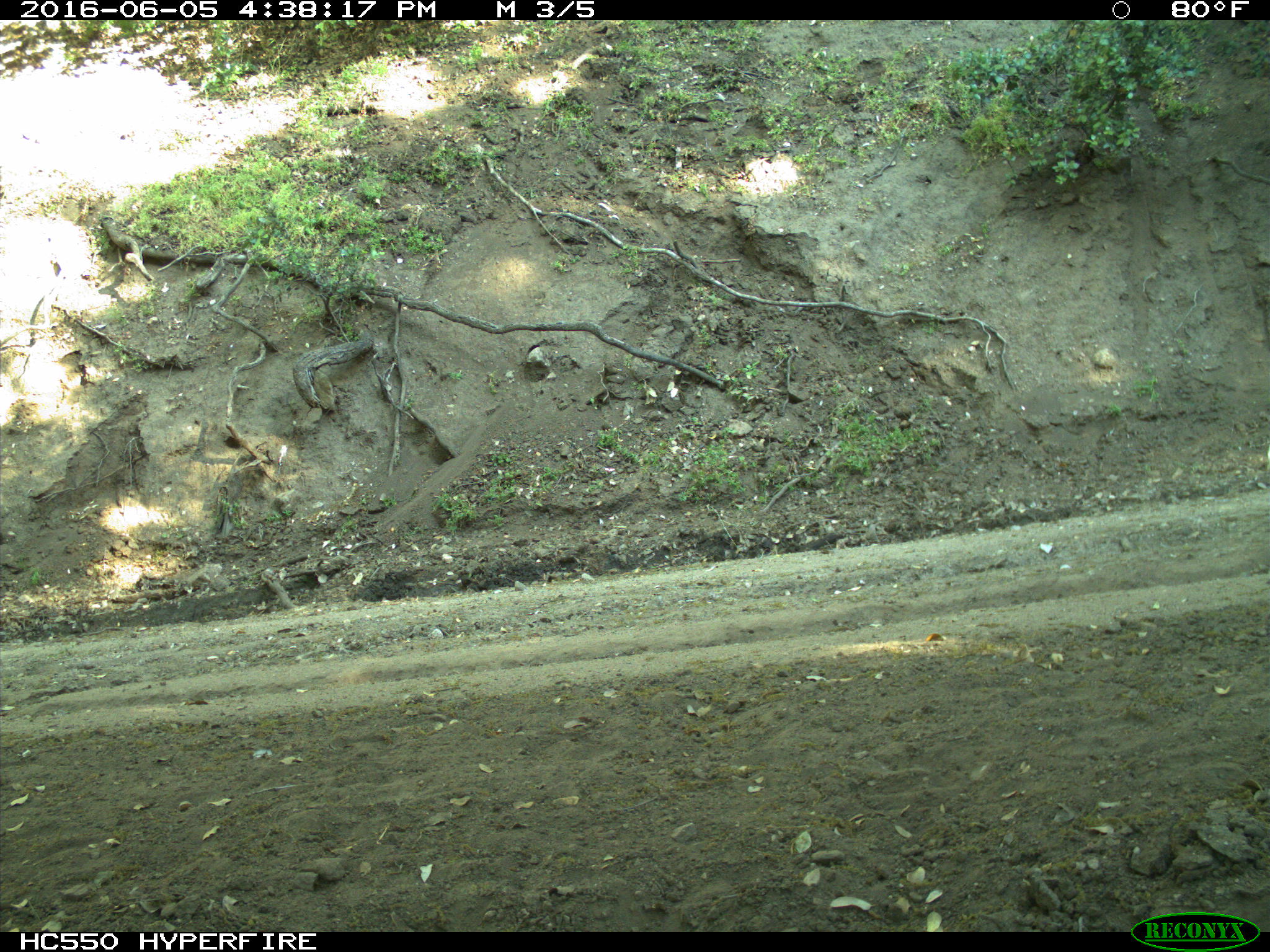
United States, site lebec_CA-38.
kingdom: Animalia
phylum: Chordata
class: Mammalia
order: Artiodactyla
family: Bovidae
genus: Bos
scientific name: Bos taurus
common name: domestic cow